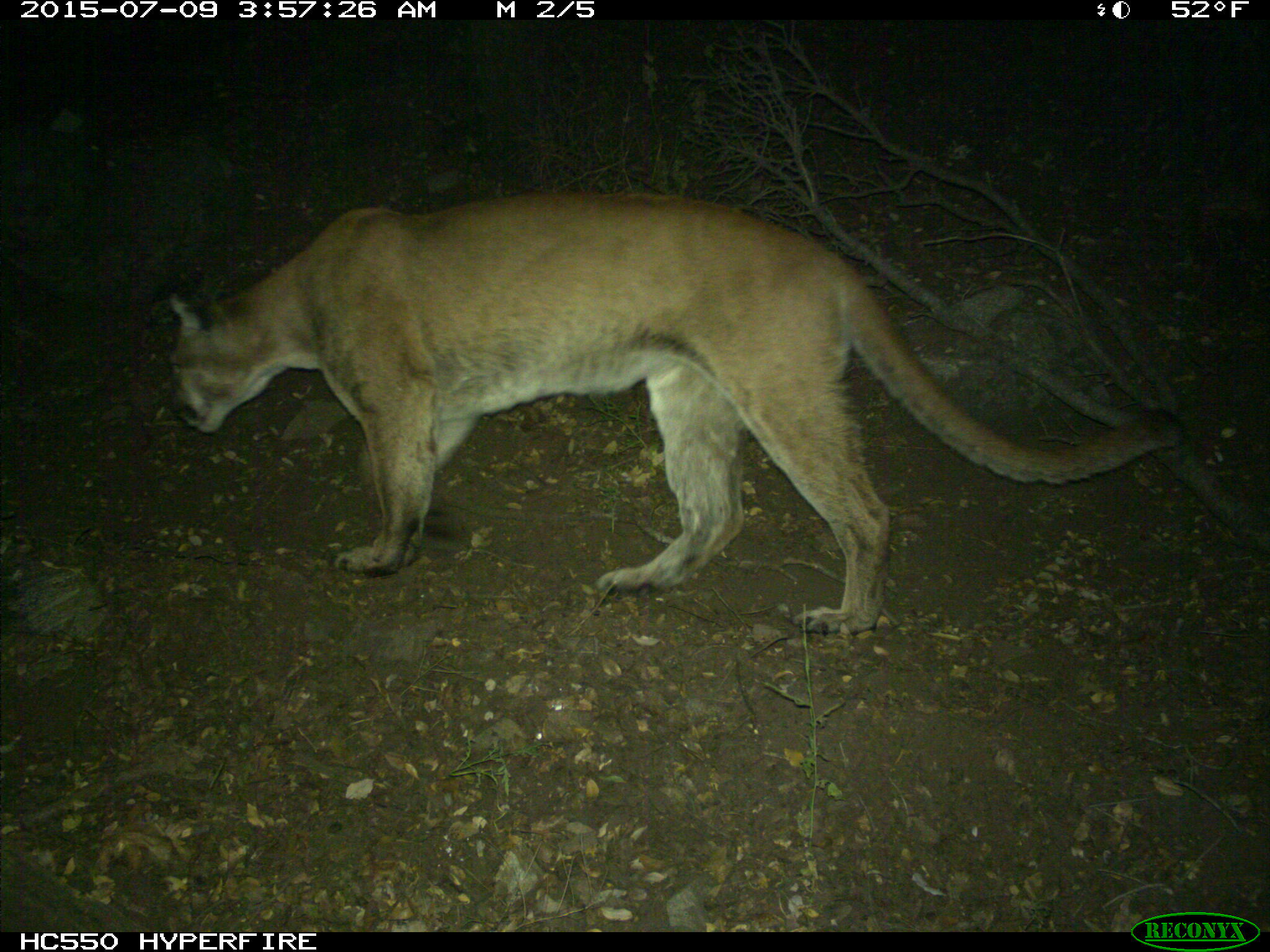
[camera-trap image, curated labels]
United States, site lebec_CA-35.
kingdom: Animalia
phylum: Chordata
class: Mammalia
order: Carnivora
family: Felidae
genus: Puma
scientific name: Puma concolor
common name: mountain lion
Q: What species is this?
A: Puma concolor (mountain lion).